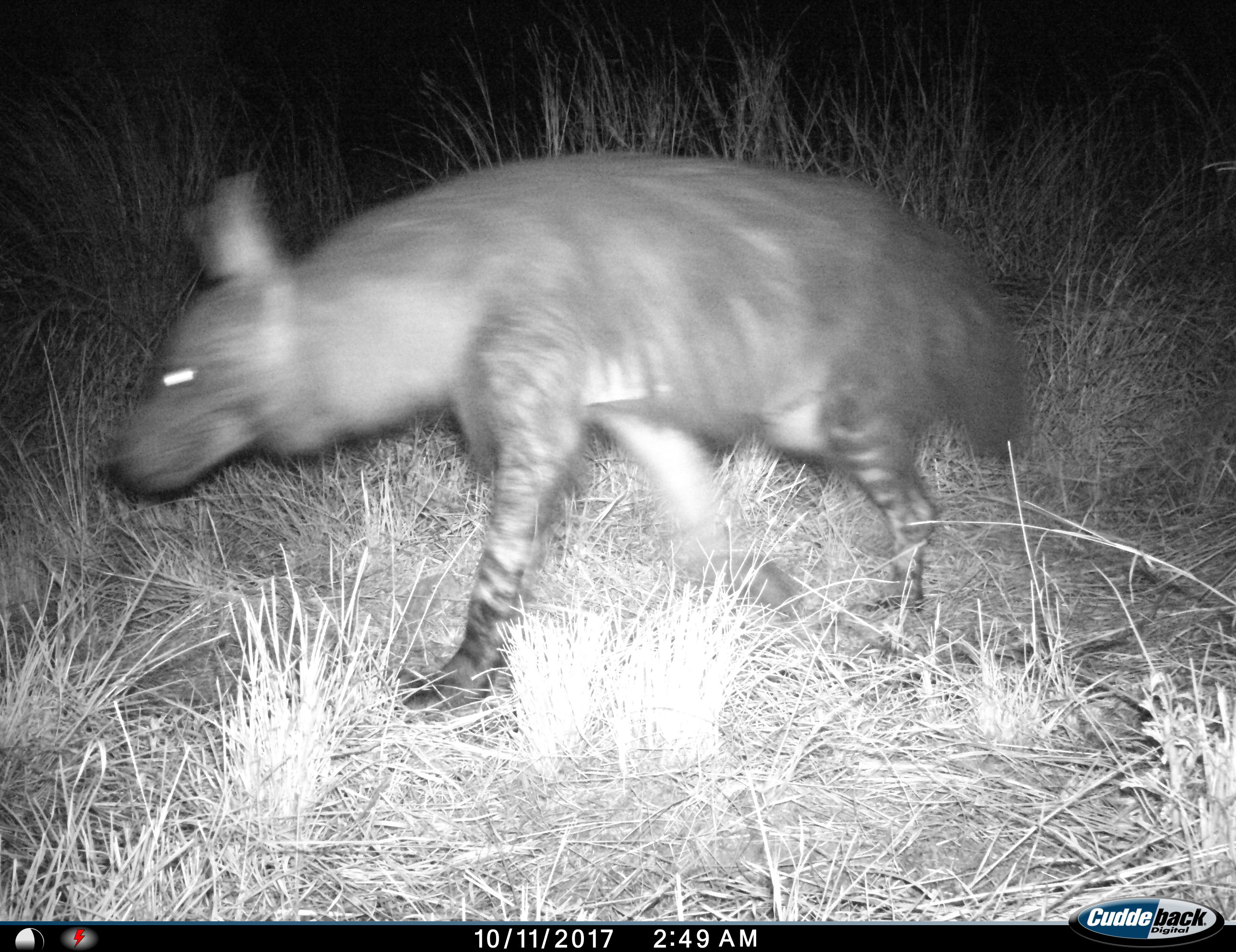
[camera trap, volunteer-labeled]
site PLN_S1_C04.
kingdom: Animalia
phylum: Chordata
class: Mammalia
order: Carnivora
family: Hyaenidae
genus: Parahyaena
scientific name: Parahyaena brunnea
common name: brown hyena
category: hyenabrown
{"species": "hyenabrown (brown hyena) (Parahyaena brunnea)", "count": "1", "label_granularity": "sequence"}